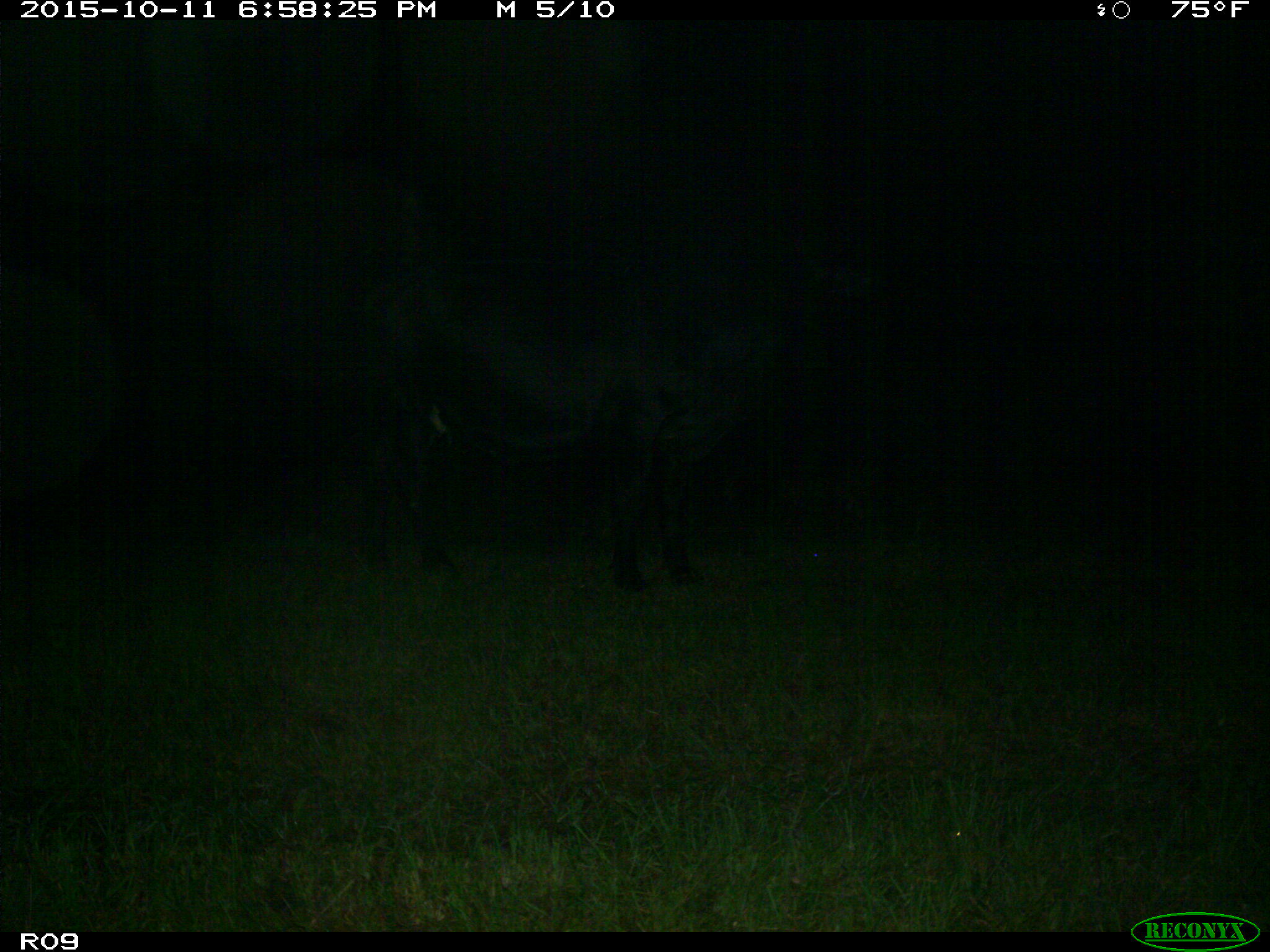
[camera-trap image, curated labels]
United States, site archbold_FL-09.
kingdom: Animalia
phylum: Chordata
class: Mammalia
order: Artiodactyla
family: Bovidae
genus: Bos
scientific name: Bos taurus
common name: domestic cow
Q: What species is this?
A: Bos taurus (domestic cow).